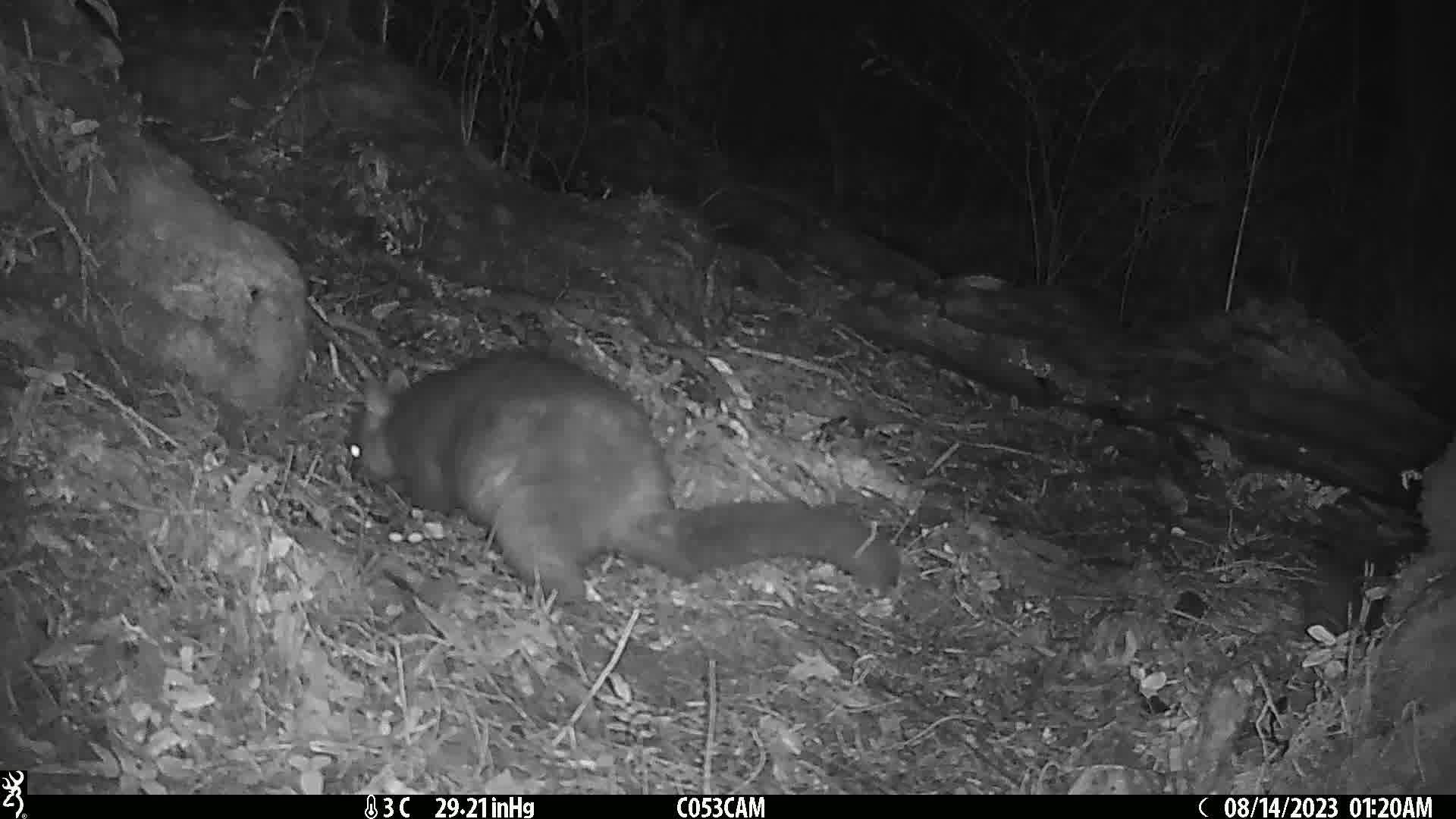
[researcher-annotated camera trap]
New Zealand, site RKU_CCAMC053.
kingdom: Animalia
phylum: Chordata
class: Mammalia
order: Diprotodontia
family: Phalangeridae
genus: Trichosurus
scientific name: Trichosurus vulpecula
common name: common brushtail possum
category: possum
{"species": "possum (common brushtail possum) (Trichosurus vulpecula)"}